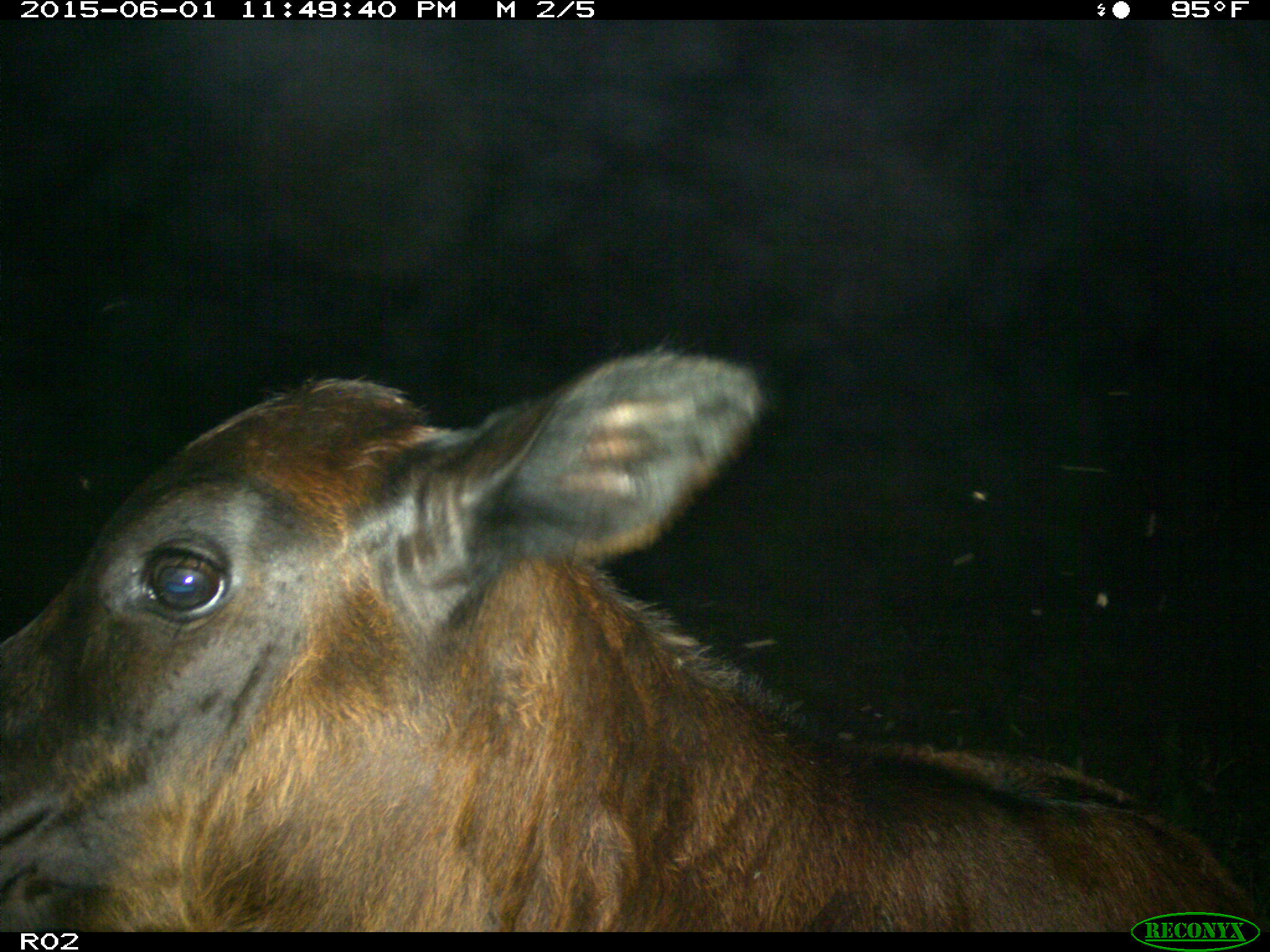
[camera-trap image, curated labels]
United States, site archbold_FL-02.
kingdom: Animalia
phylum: Chordata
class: Mammalia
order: Artiodactyla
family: Bovidae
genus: Bos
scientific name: Bos taurus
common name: domestic cow